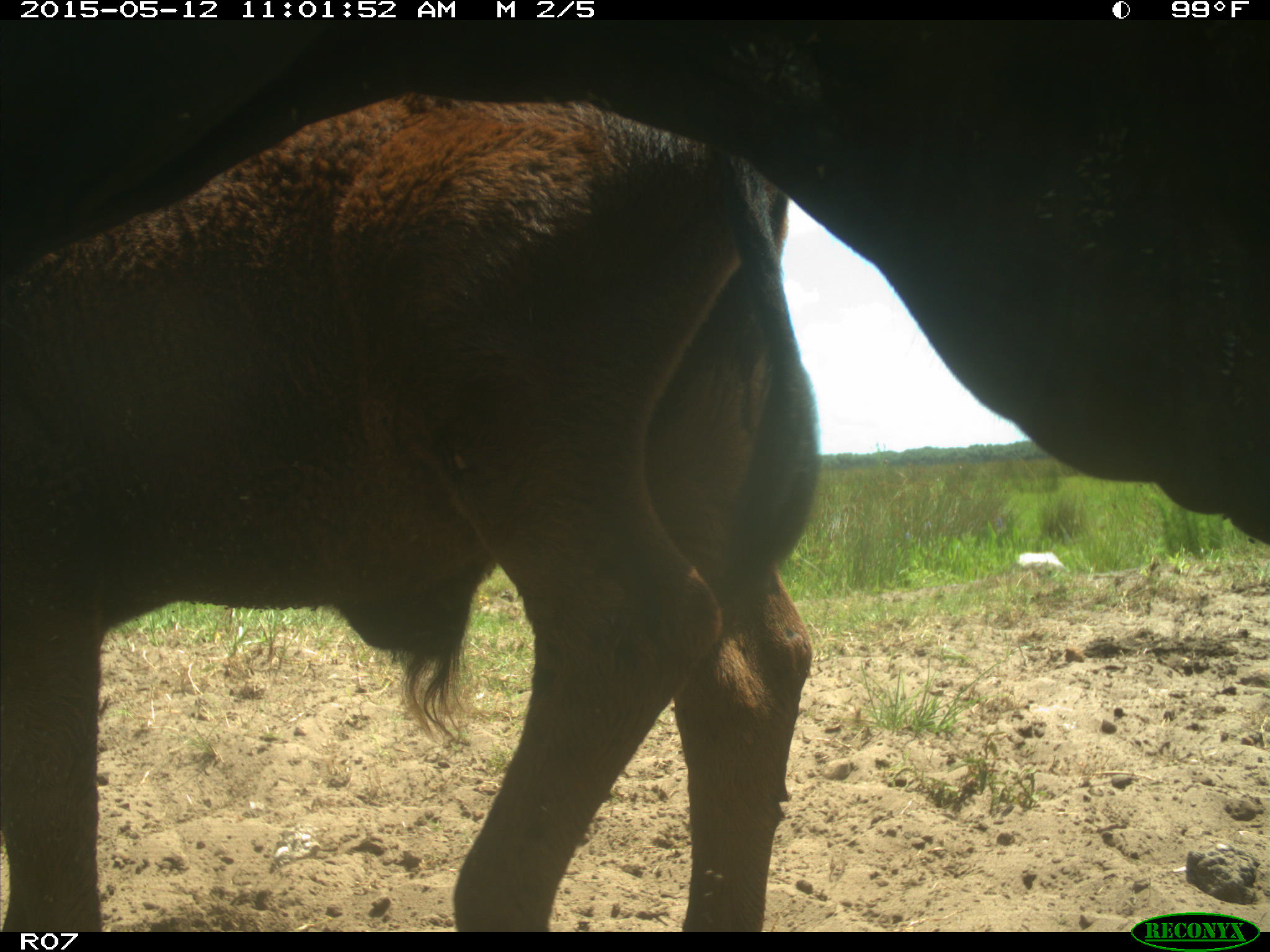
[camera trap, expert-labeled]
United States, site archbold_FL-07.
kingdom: Animalia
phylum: Chordata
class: Mammalia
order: Artiodactyla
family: Bovidae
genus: Bos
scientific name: Bos taurus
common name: domestic cow